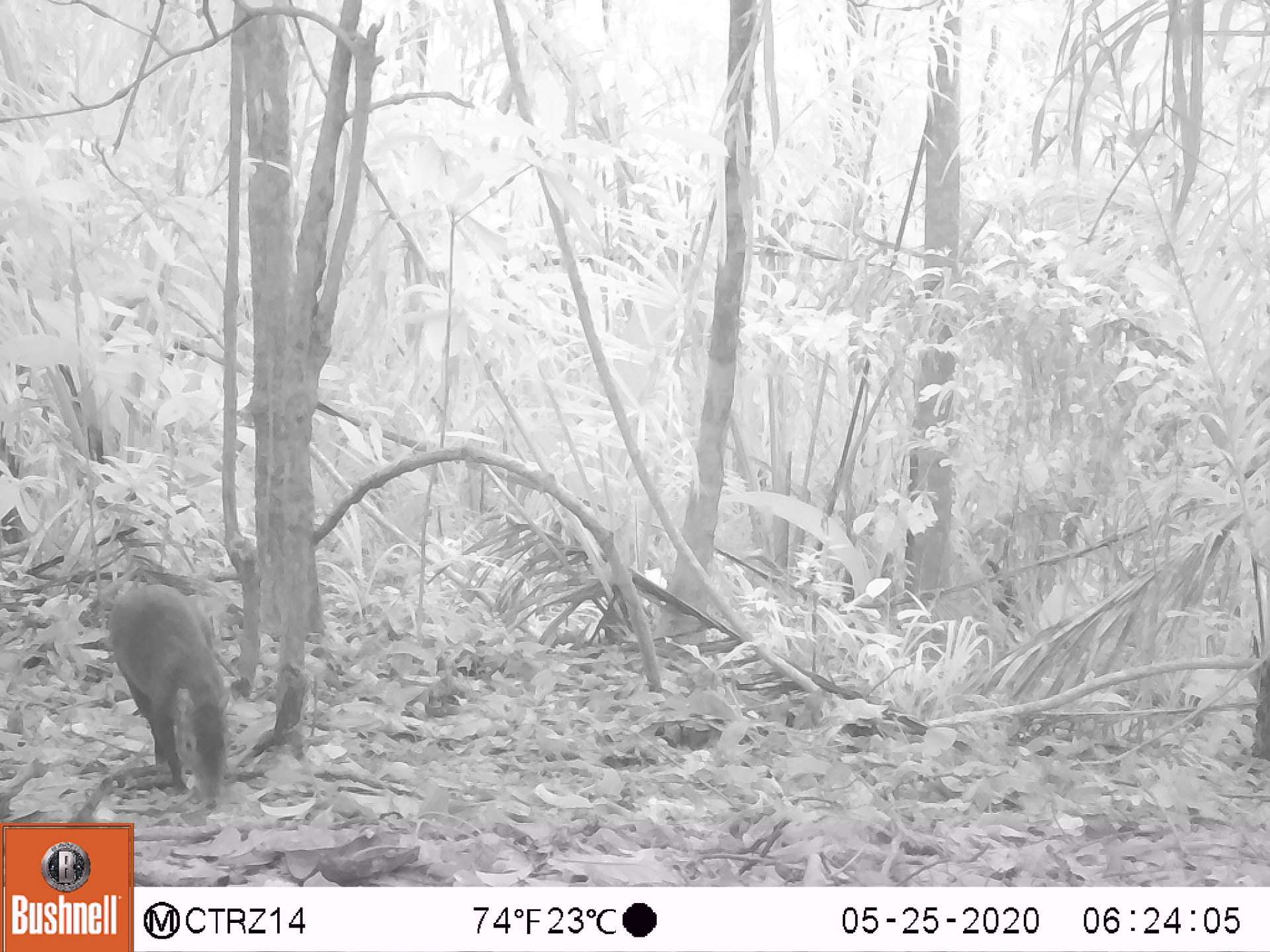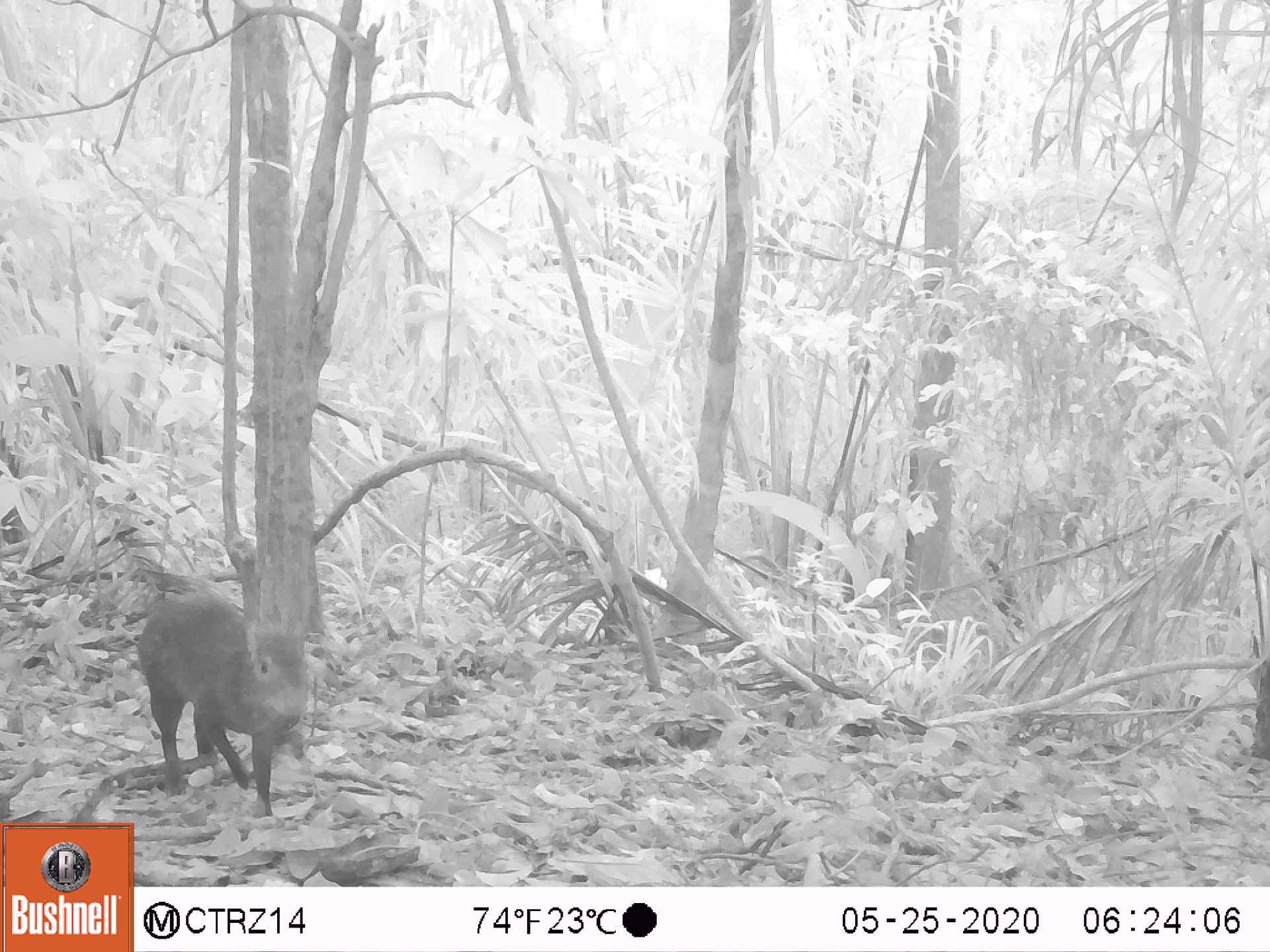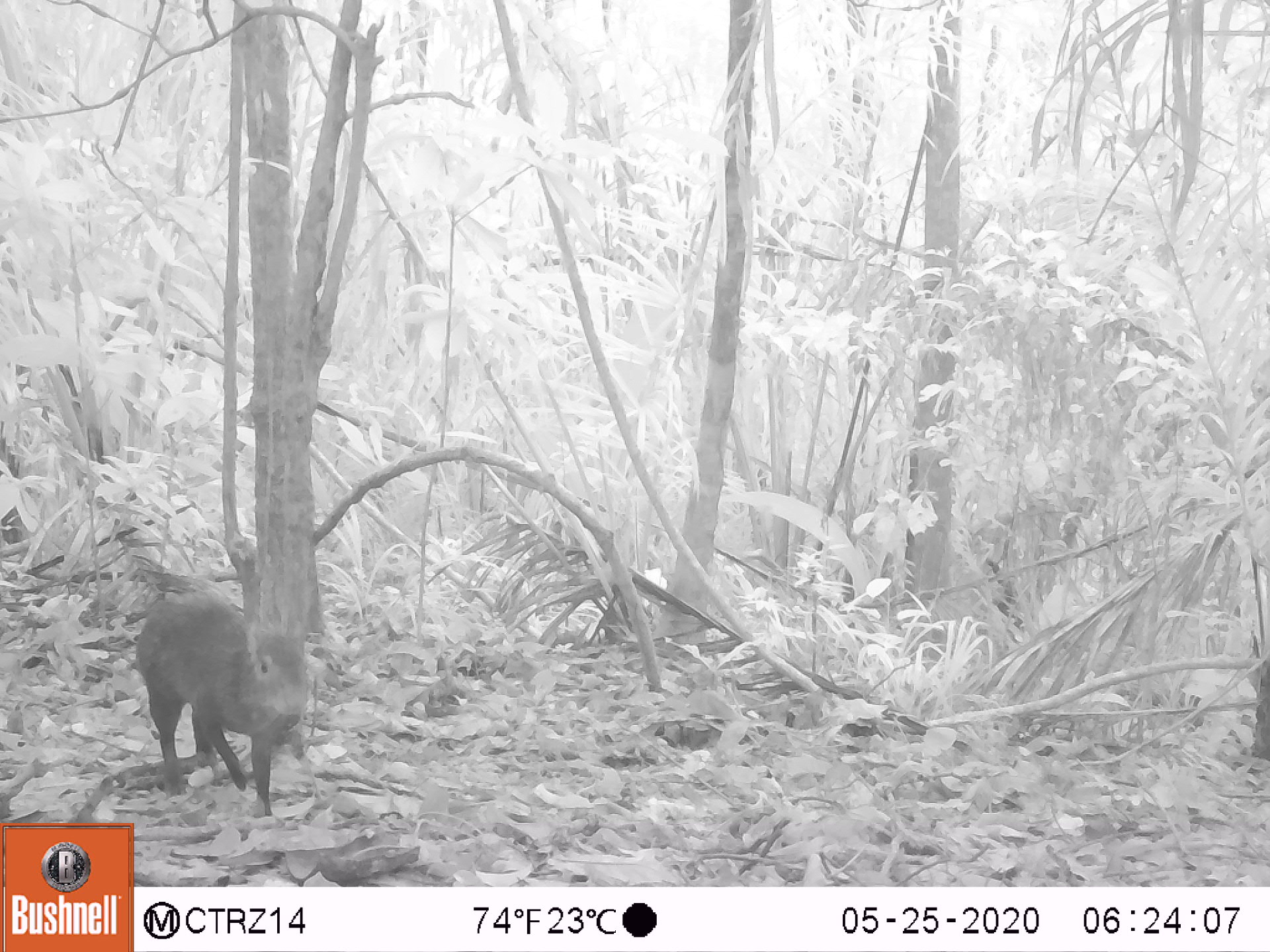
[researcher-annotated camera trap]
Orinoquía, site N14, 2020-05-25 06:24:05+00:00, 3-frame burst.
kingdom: Animalia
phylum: Chordata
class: Mammalia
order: Rodentia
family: Dasyproctidae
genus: Dasyprocta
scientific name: Dasyprocta fuliginosa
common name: black agouti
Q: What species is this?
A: Black agouti (Dasyprocta fuliginosa).